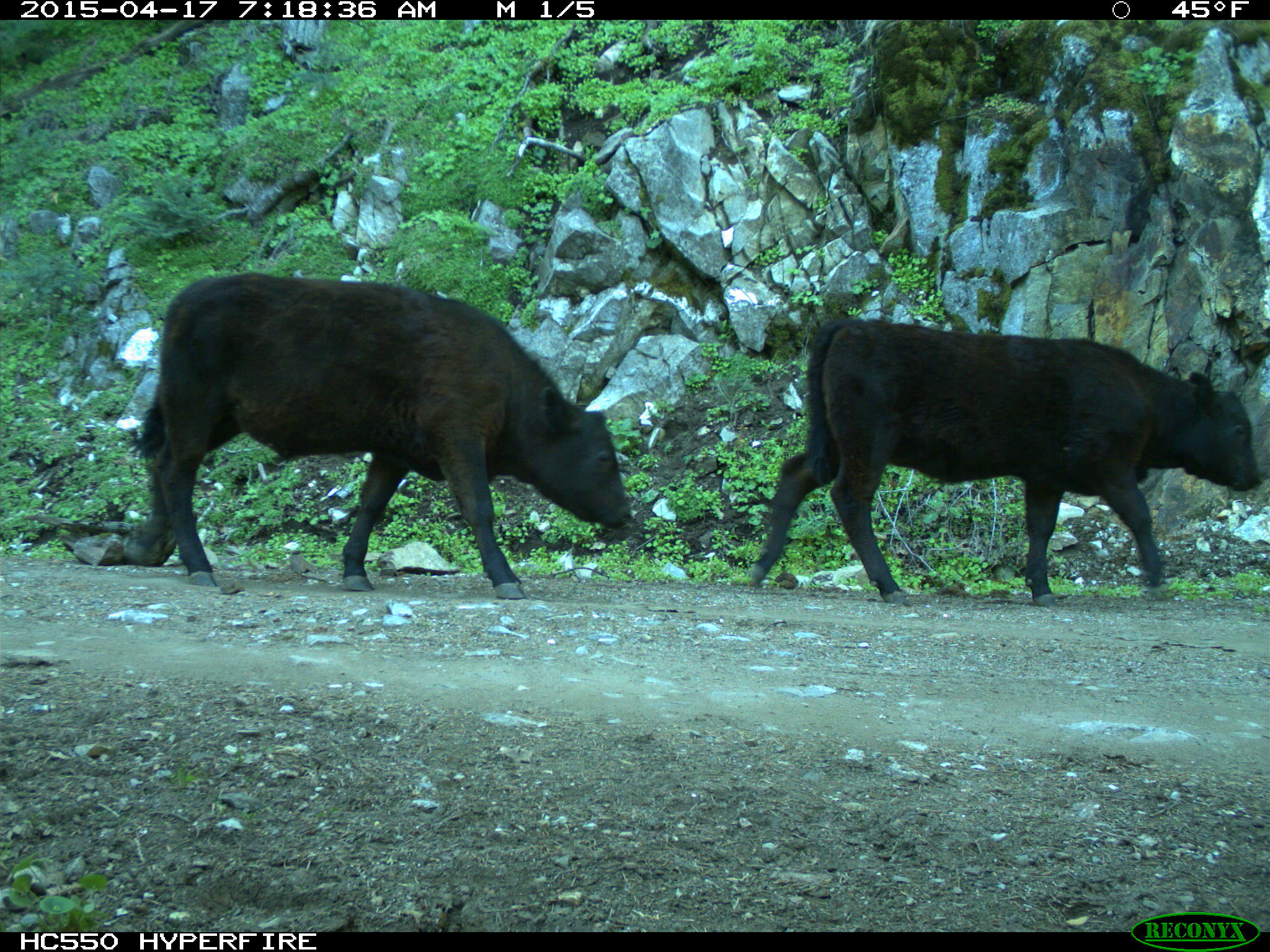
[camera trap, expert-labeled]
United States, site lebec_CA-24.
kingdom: Animalia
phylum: Chordata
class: Mammalia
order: Artiodactyla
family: Bovidae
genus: Bos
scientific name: Bos taurus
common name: domestic cow